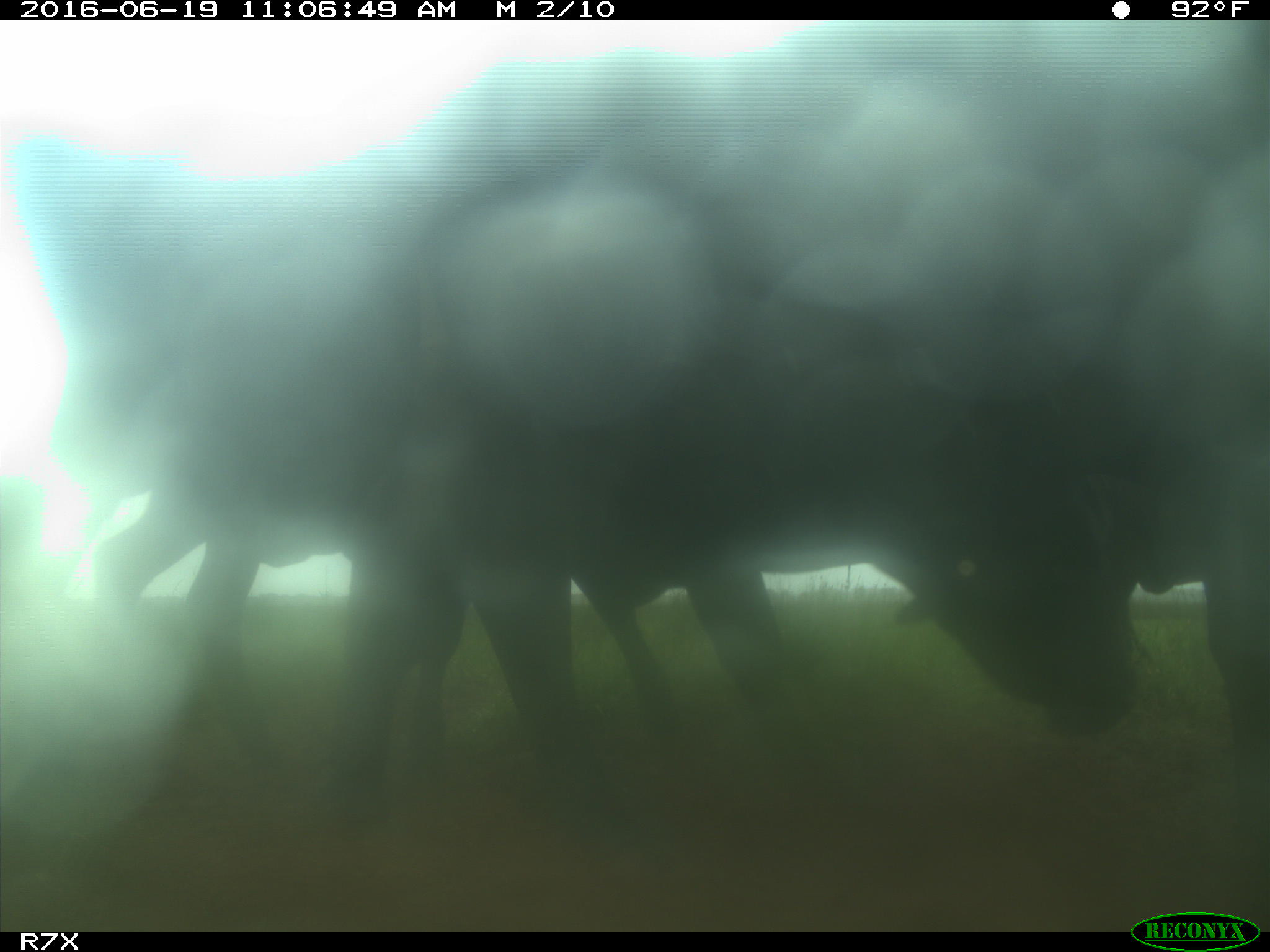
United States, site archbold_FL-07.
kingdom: Animalia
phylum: Chordata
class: Mammalia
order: Artiodactyla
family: Bovidae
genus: Bos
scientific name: Bos taurus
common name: domestic cow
Bos taurus (domestic cow).